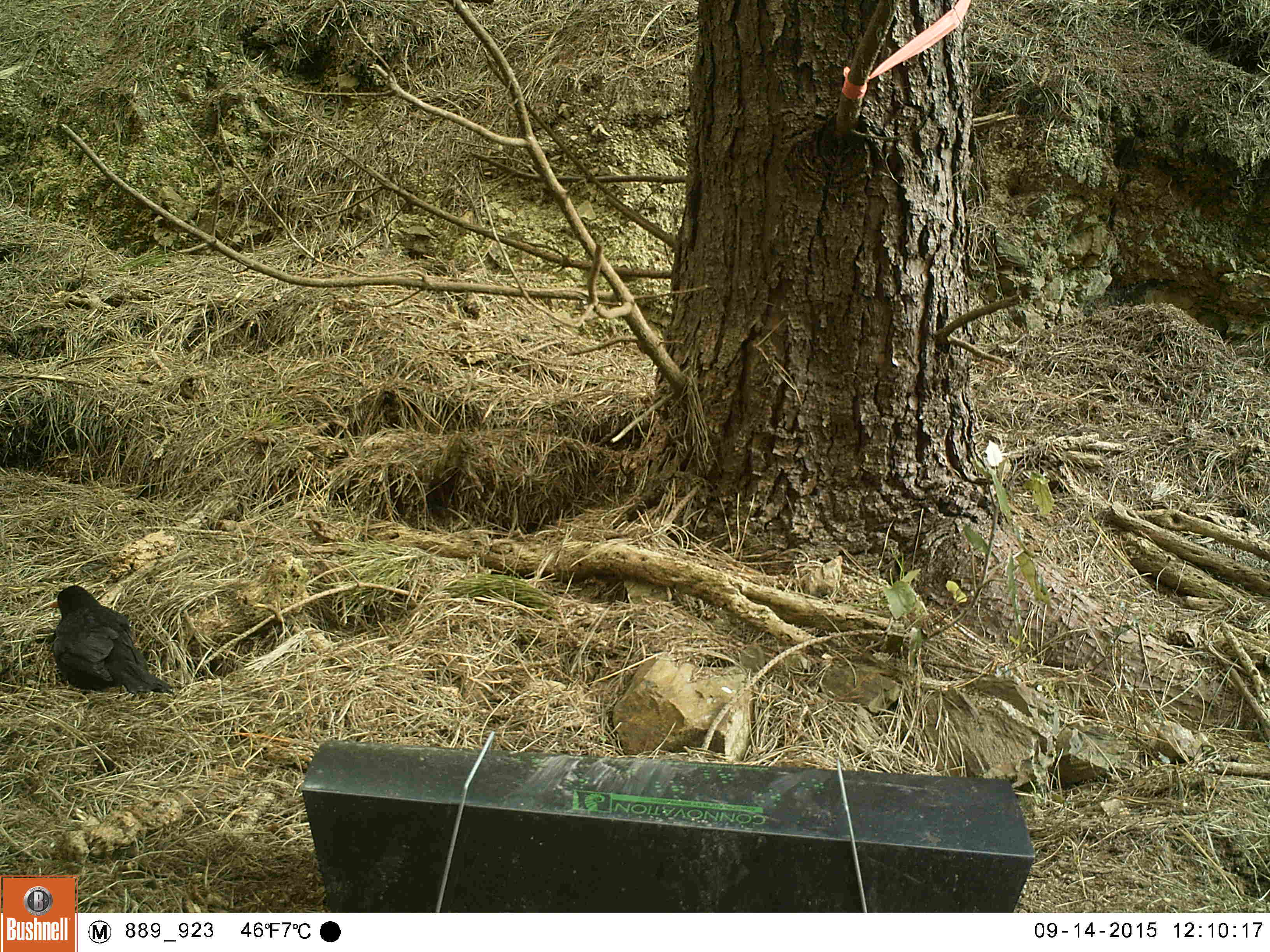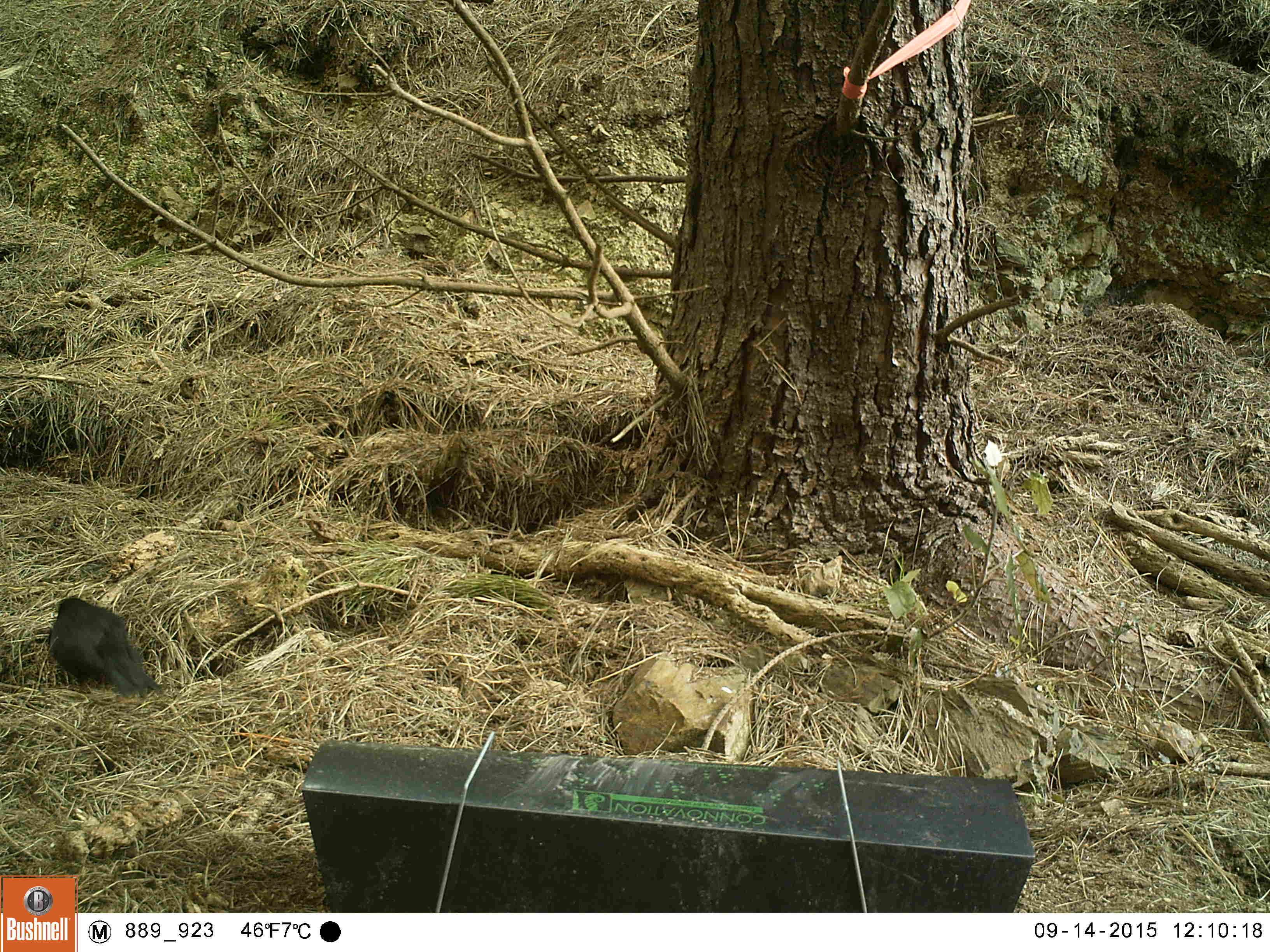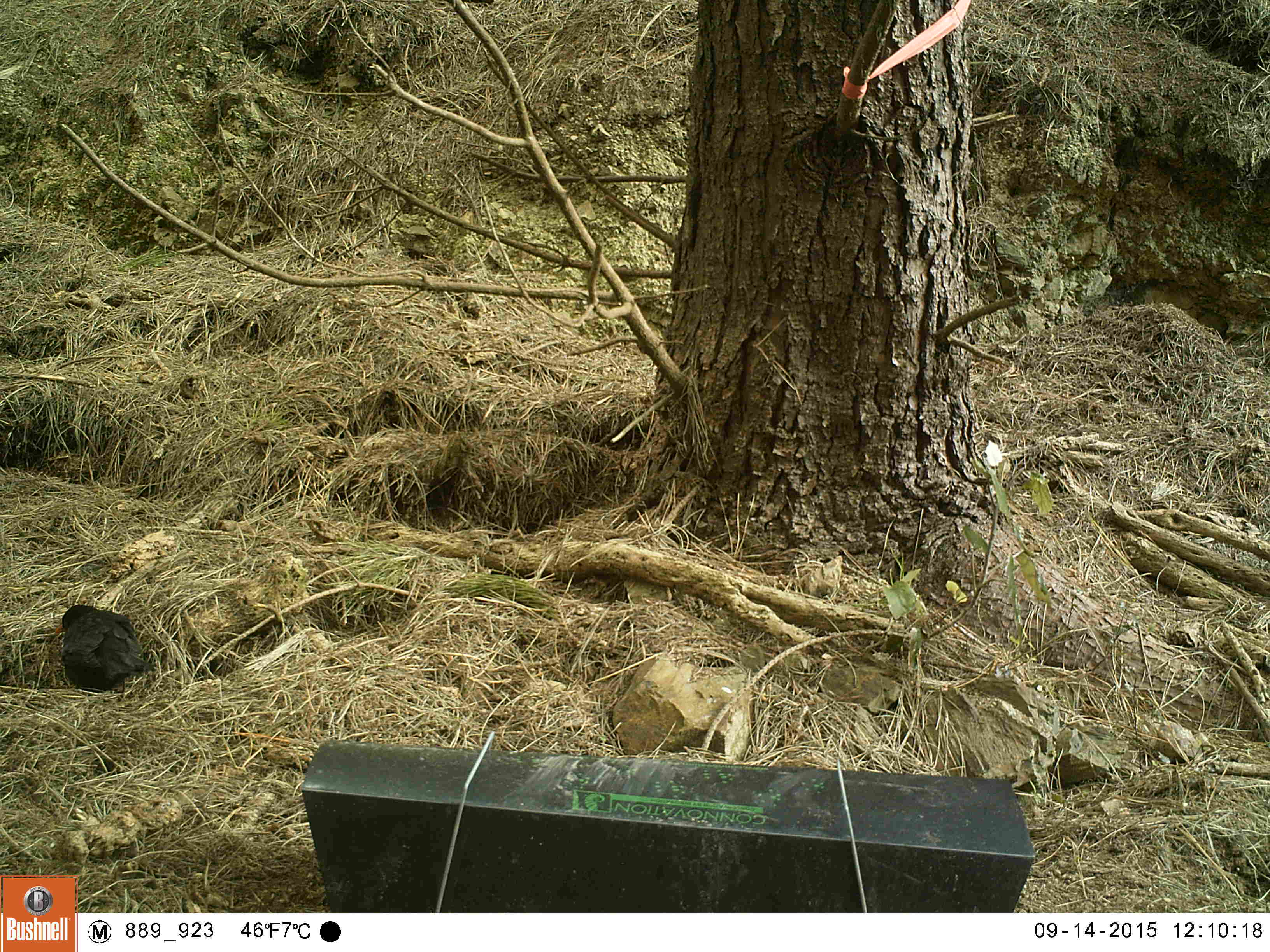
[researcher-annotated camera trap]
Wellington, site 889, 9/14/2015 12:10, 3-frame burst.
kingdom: Animalia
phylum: Chordata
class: Aves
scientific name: Aves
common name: bird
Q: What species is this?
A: Bird (Aves).